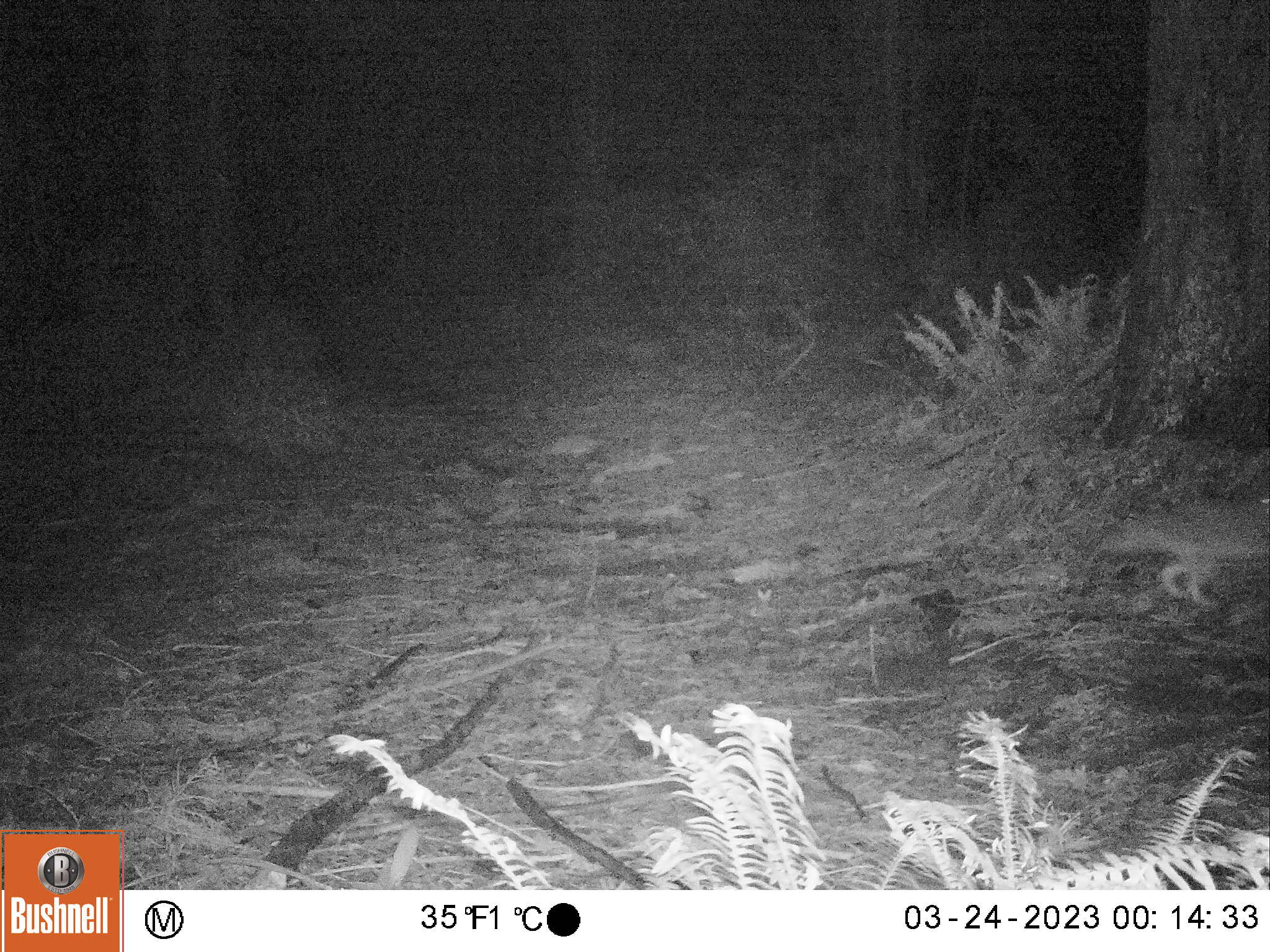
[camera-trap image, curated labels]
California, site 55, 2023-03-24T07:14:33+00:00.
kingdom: Animalia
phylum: Chordata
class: Mammalia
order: Carnivora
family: Canidae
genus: Canis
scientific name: Canis latrans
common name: coyote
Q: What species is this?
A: Coyote (Canis latrans).